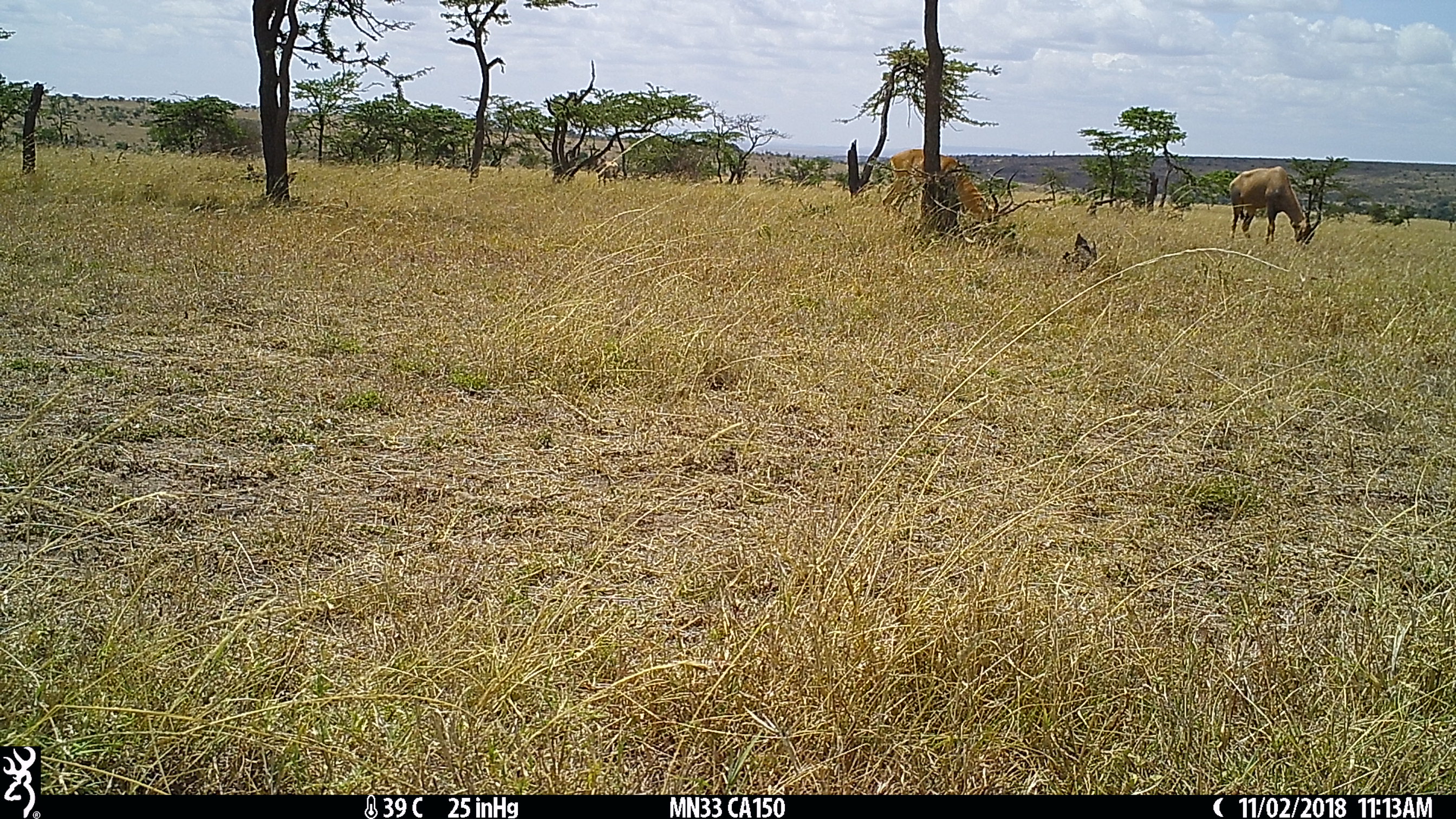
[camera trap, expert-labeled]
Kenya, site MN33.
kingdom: Animalia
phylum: Chordata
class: Mammalia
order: Artiodactyla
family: Bovidae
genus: Damaliscus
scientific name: Damaliscus lunatus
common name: topi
Topi (Damaliscus lunatus).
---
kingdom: Animalia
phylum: Chordata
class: Mammalia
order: Artiodactyla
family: Bovidae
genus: Aepyceros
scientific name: Aepyceros melampus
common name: impala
Impala (Aepyceros melampus).